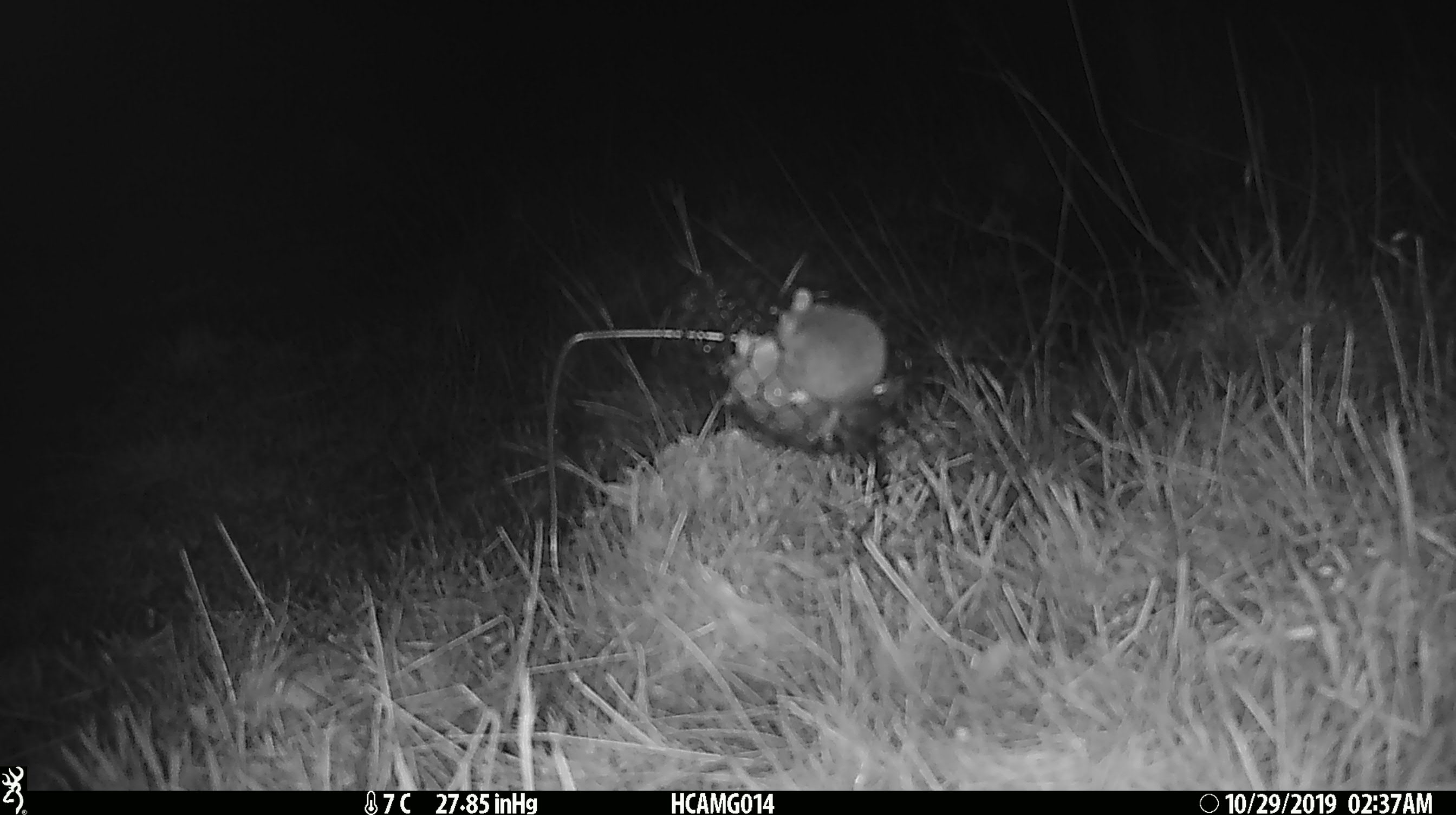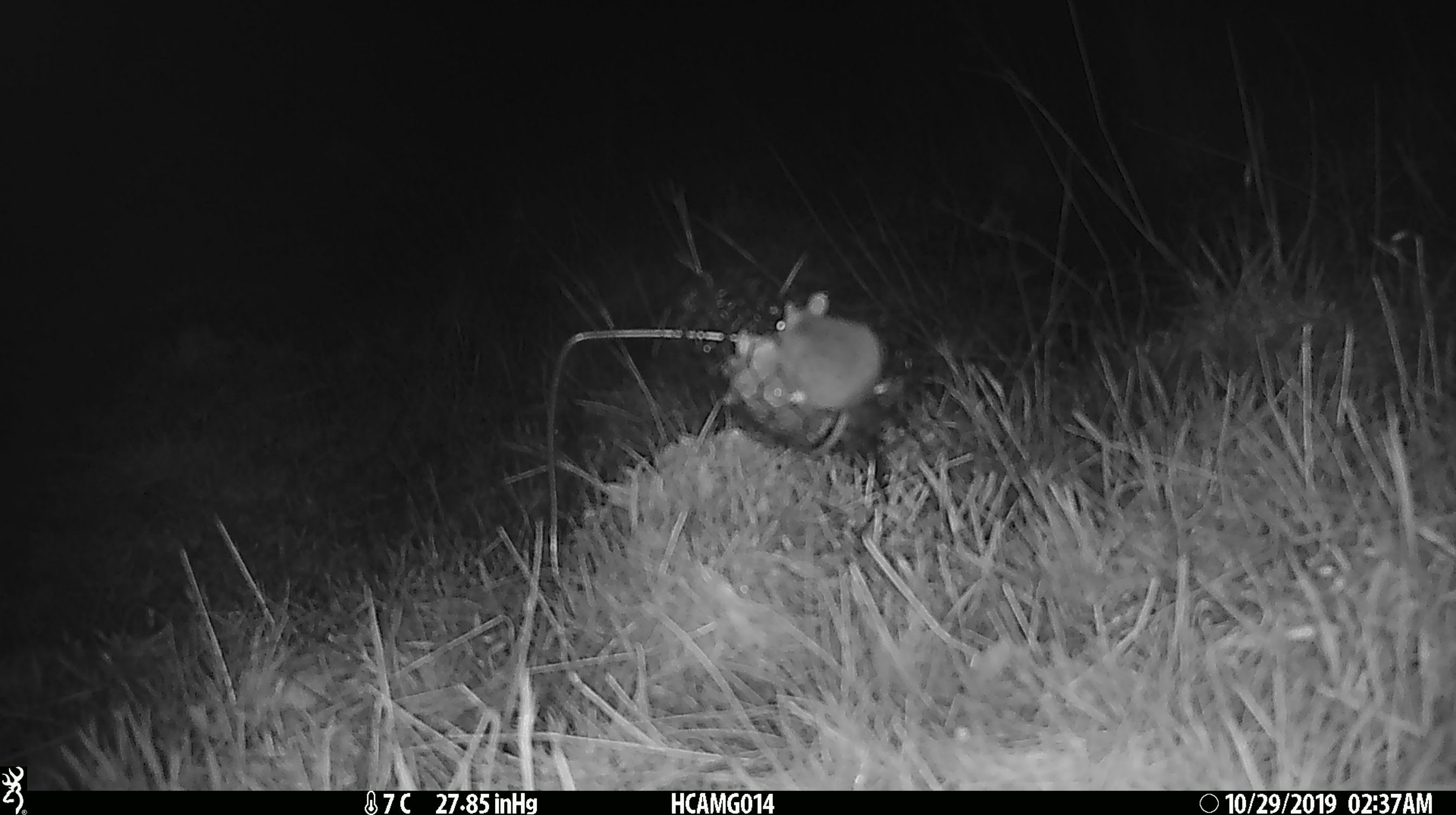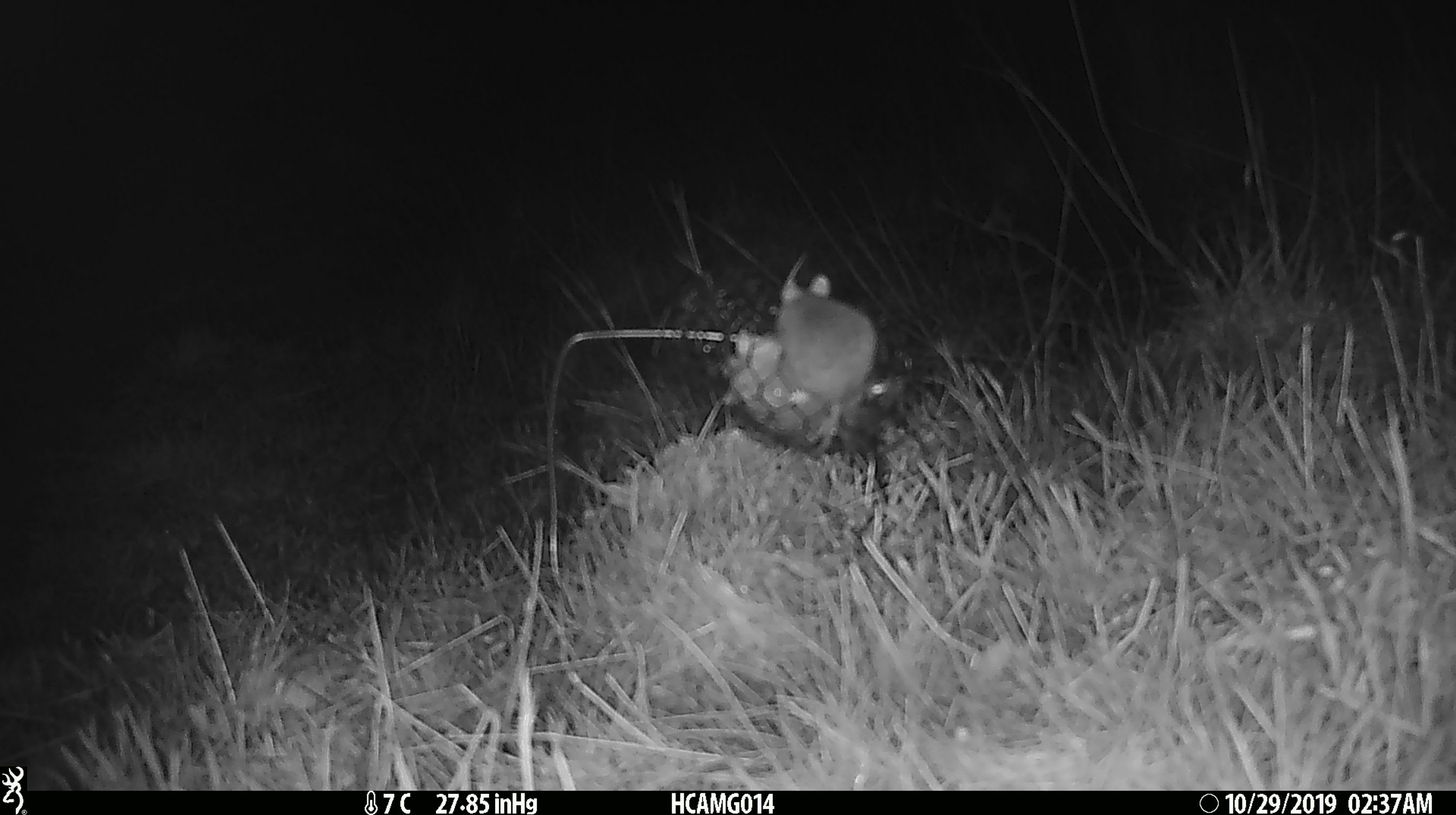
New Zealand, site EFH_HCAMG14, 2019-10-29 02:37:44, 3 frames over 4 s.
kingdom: Animalia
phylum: Chordata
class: Mammalia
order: Rodentia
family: Muridae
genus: Mus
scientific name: Mus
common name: mouse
Mouse (Mus).